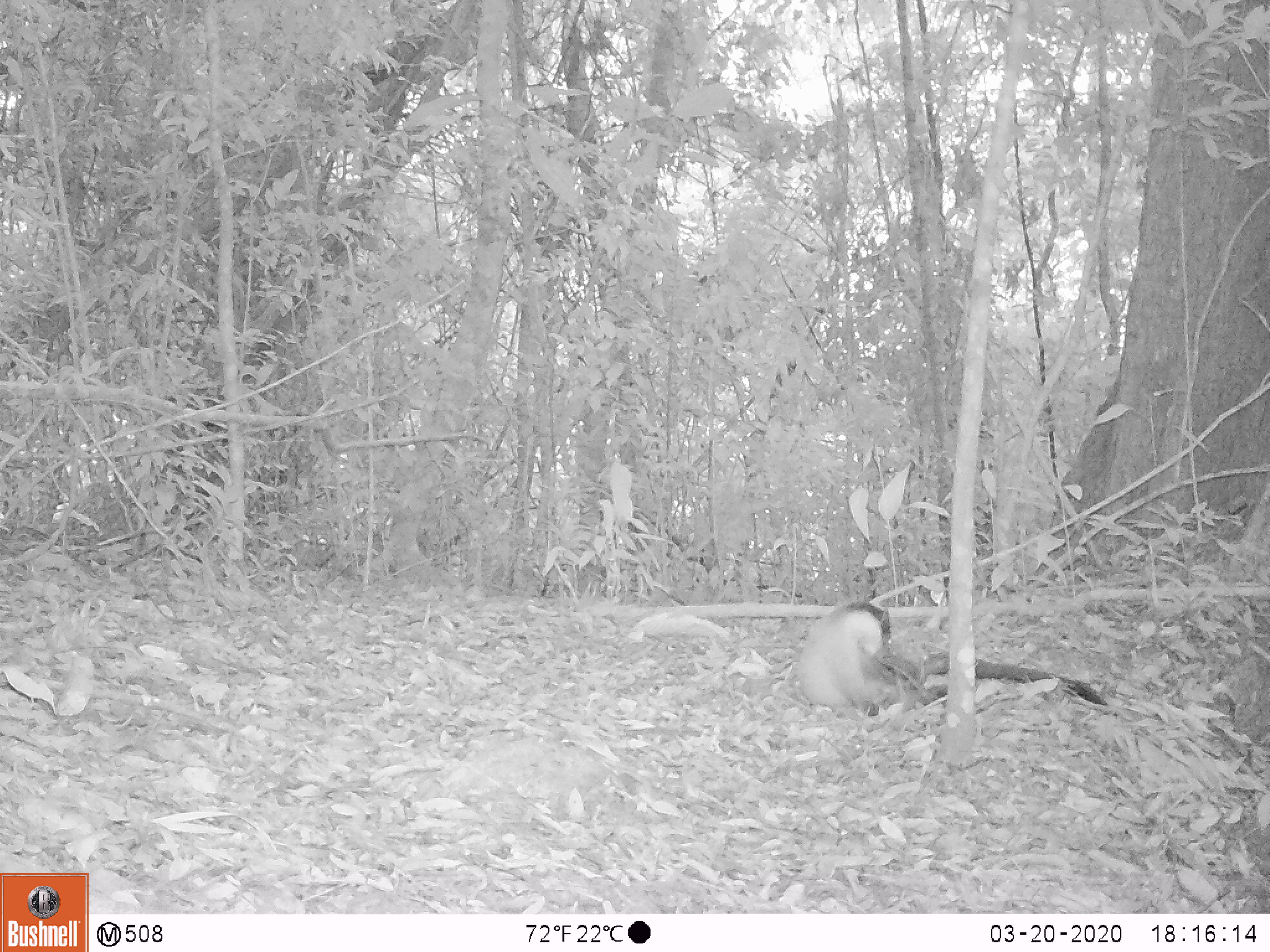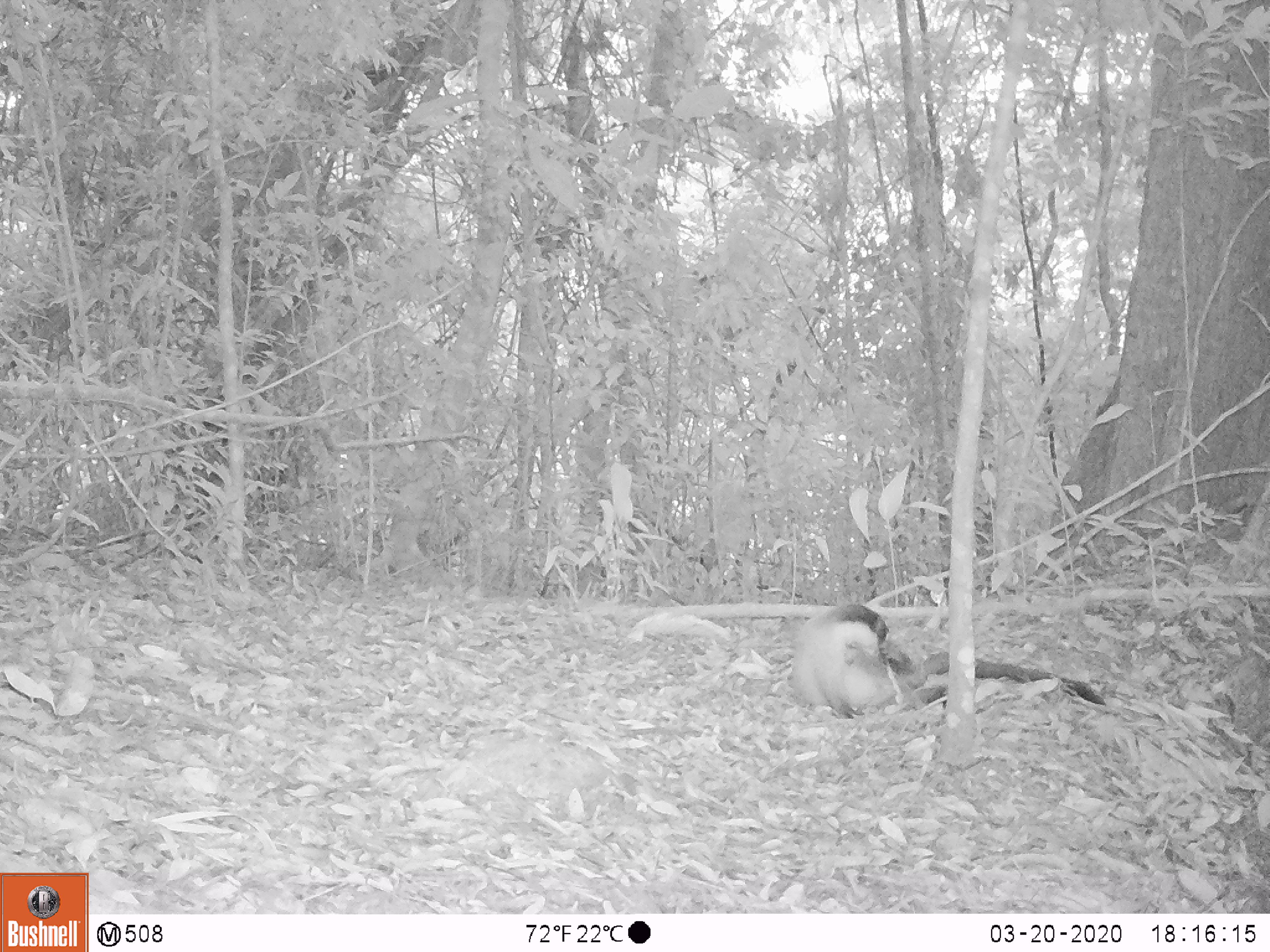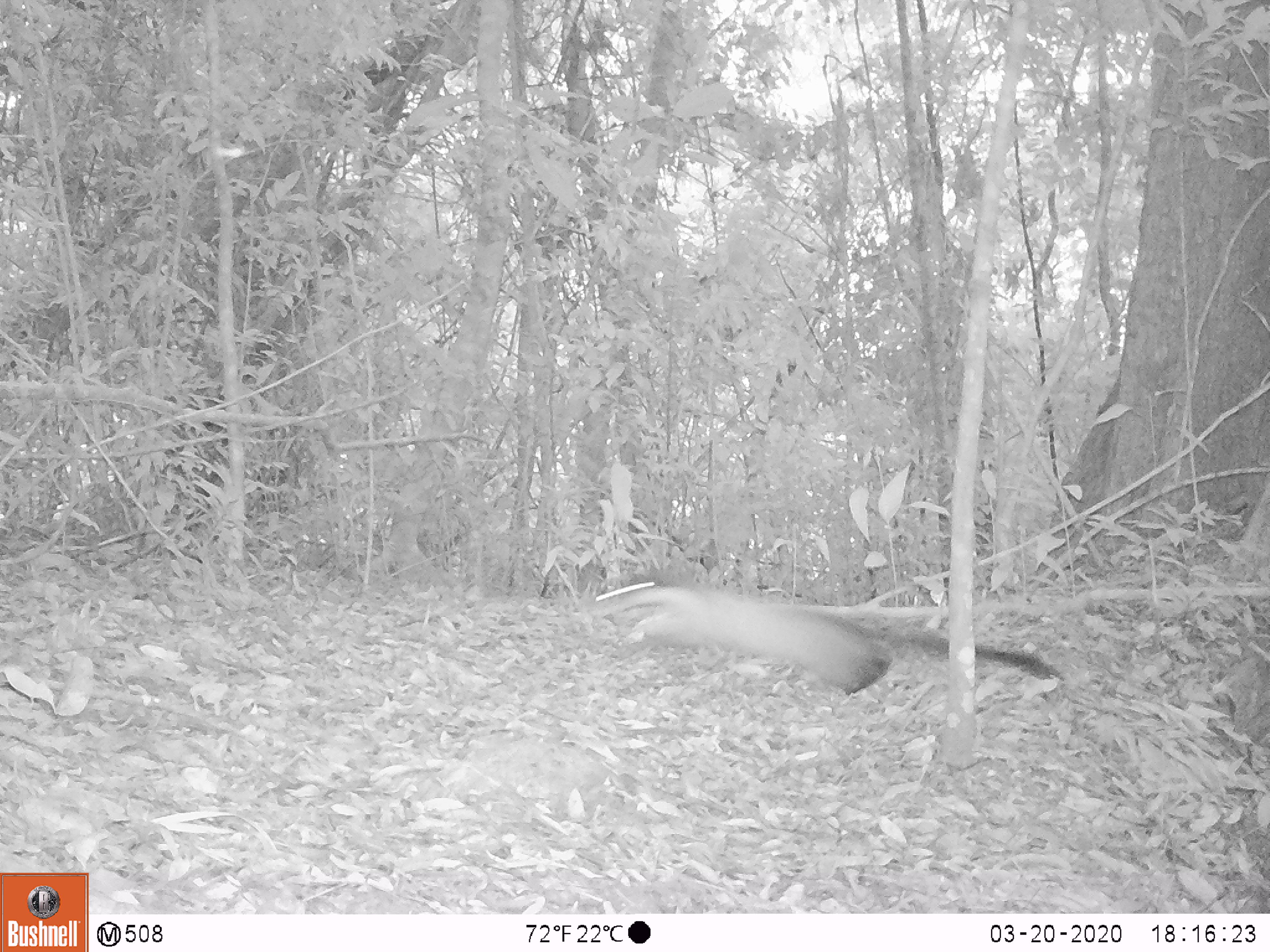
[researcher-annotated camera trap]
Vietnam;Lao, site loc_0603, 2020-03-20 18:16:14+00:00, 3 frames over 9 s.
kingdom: Animalia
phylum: Chordata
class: Mammalia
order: Carnivora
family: Mustelidae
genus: Martes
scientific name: Martes flavigula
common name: yellow-throated marten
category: yellow throated marten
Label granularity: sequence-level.